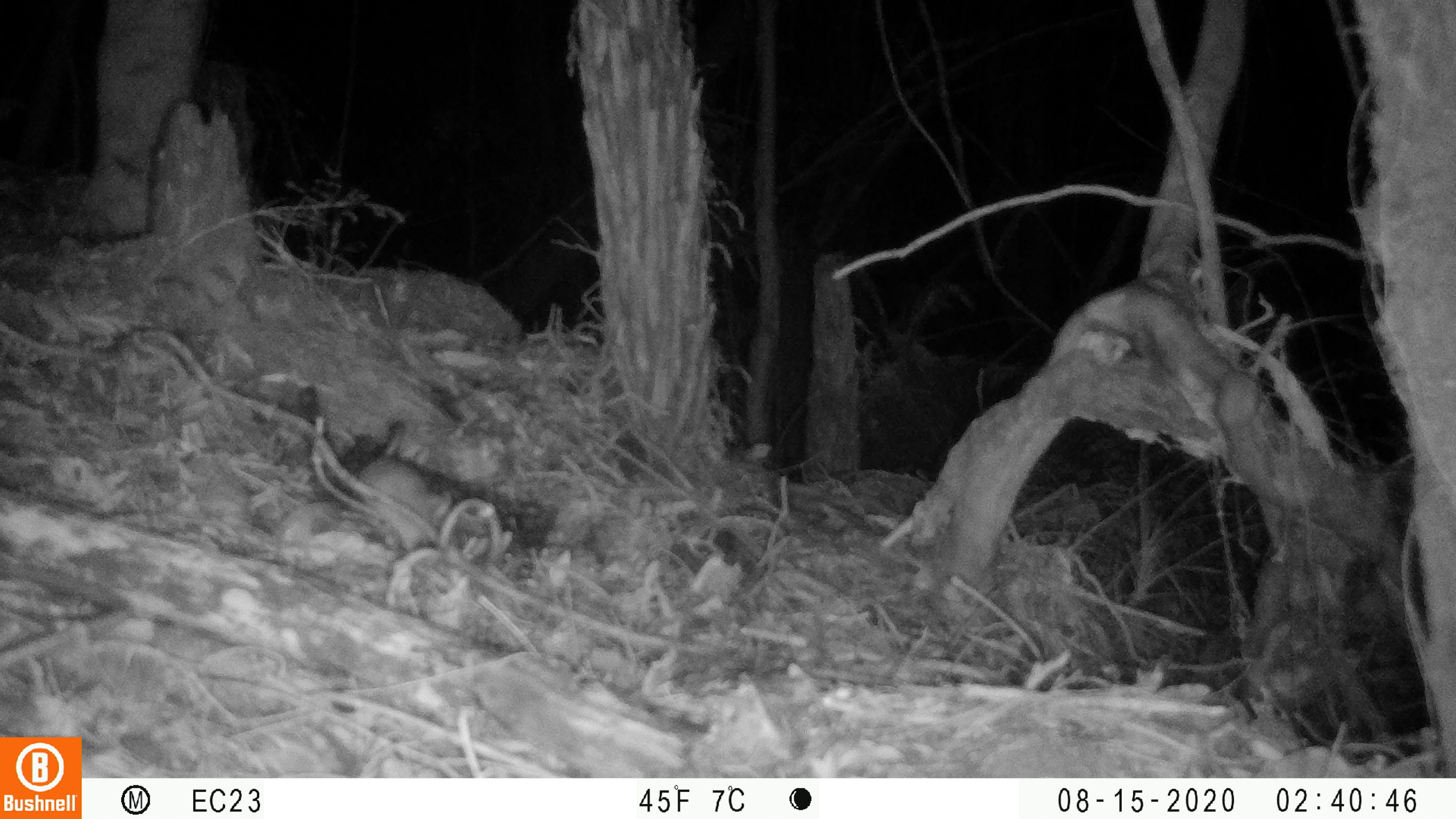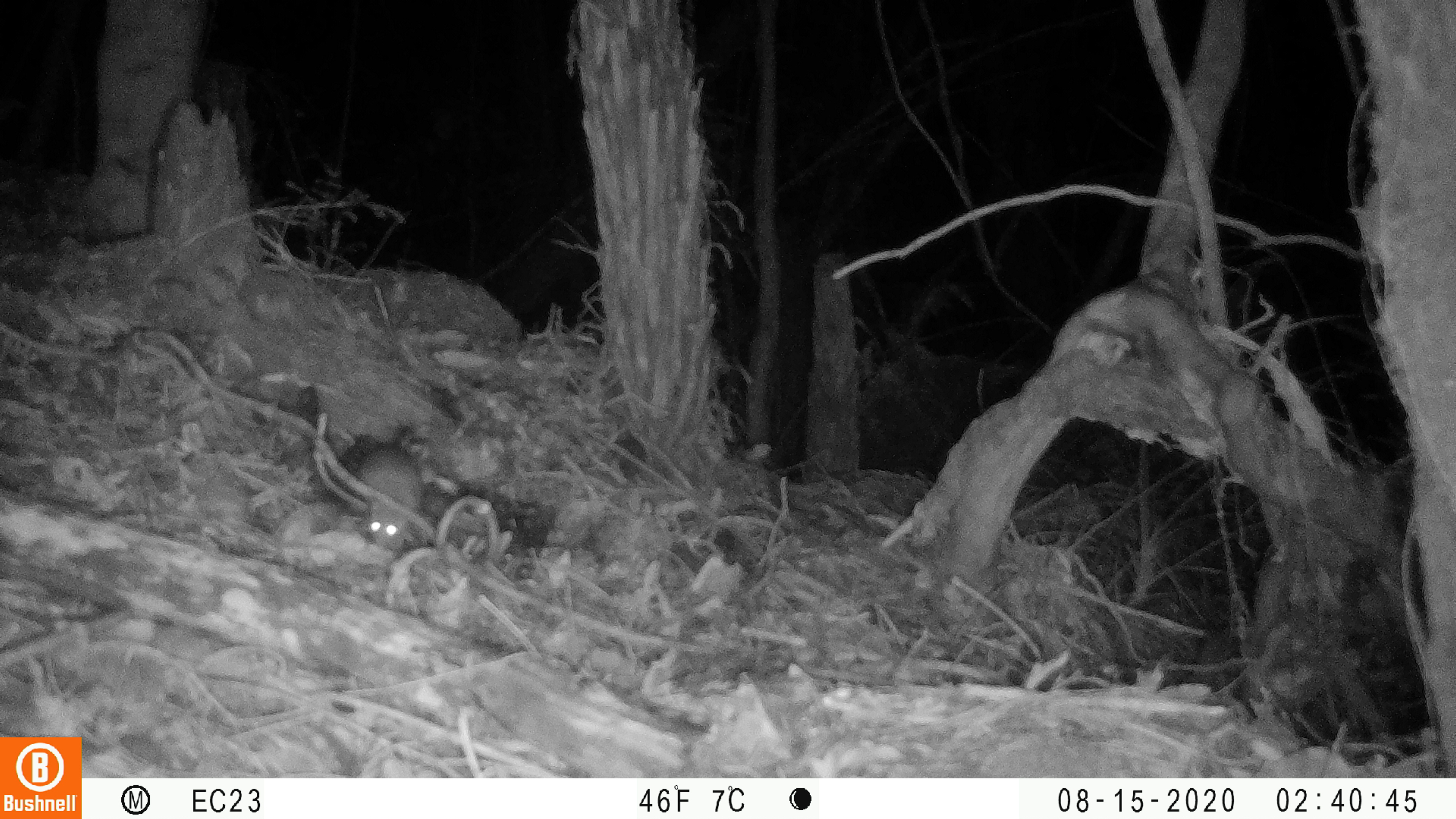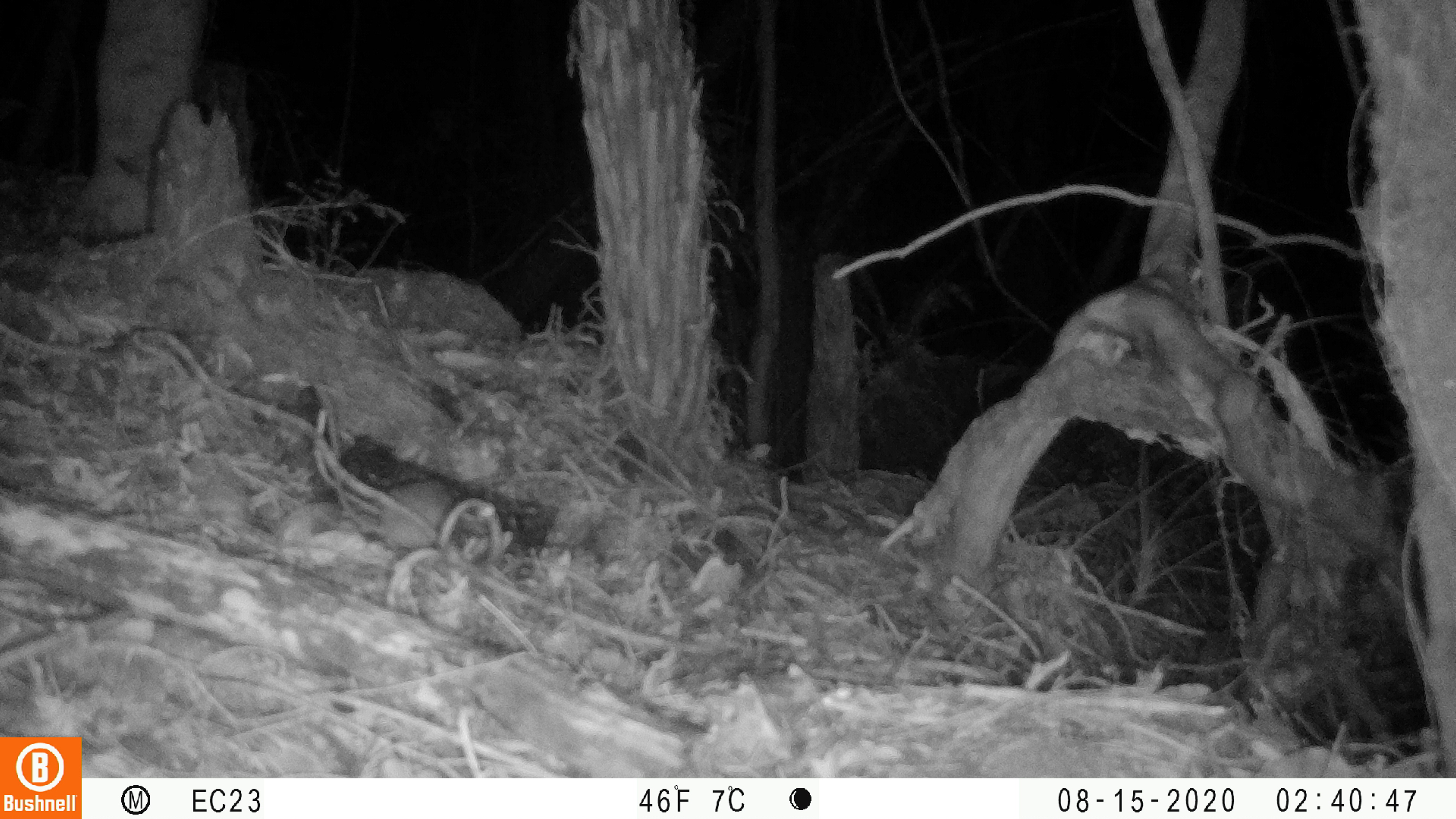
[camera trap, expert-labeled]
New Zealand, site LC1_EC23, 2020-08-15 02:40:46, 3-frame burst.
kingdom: Animalia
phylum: Chordata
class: Mammalia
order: Rodentia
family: Muridae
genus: Rattus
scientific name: Rattus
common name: rat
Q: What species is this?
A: Rat (Rattus).